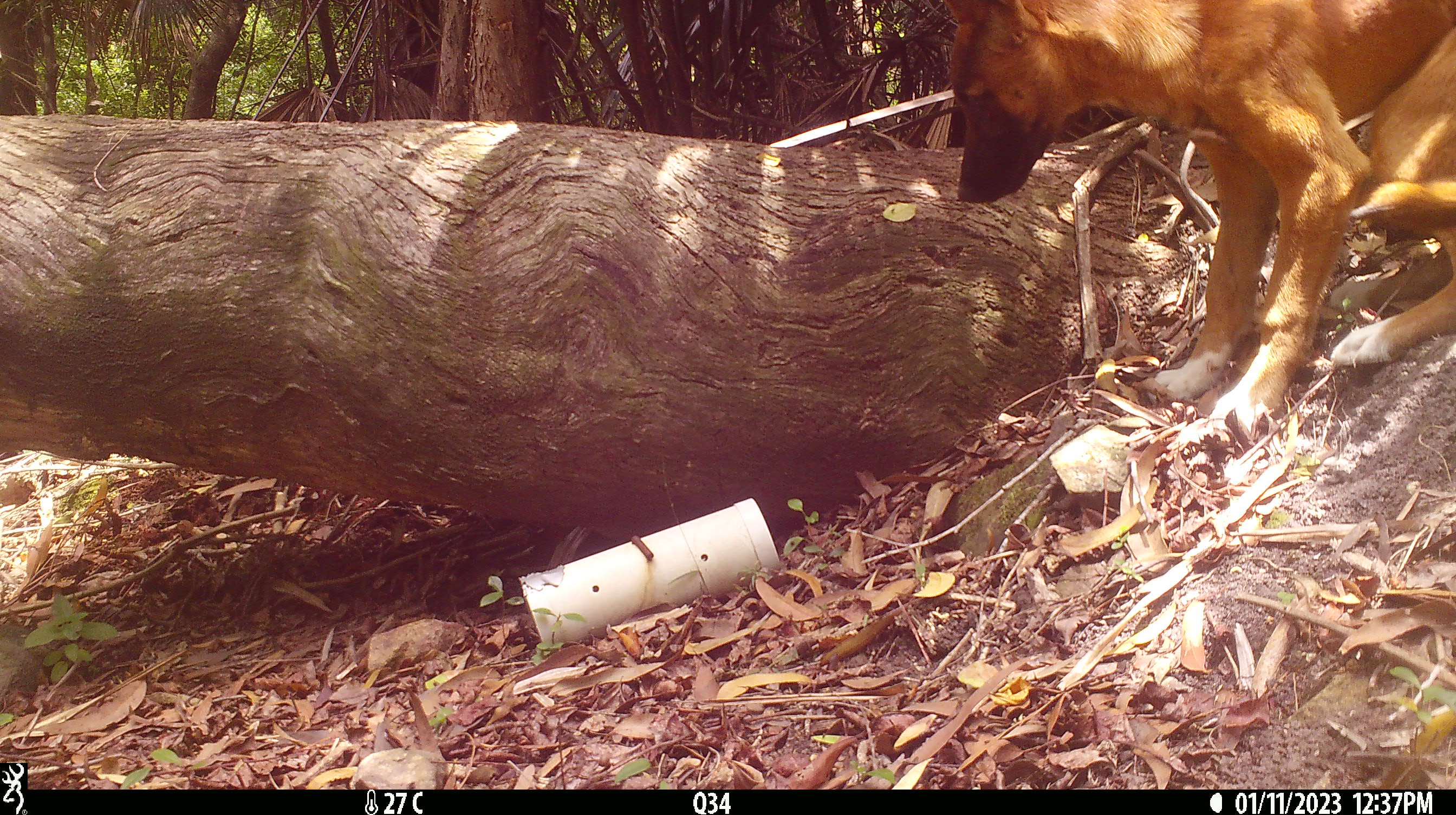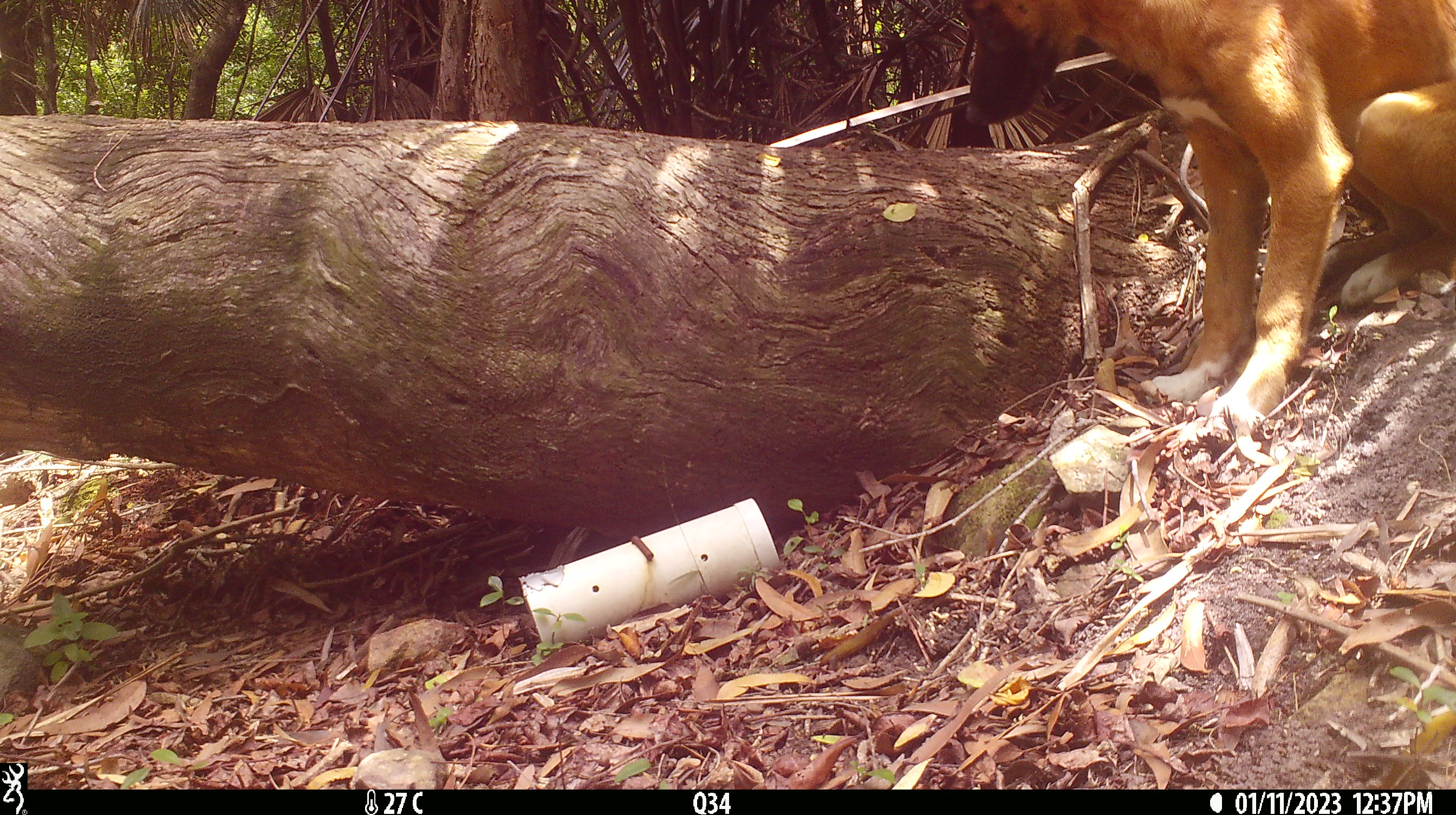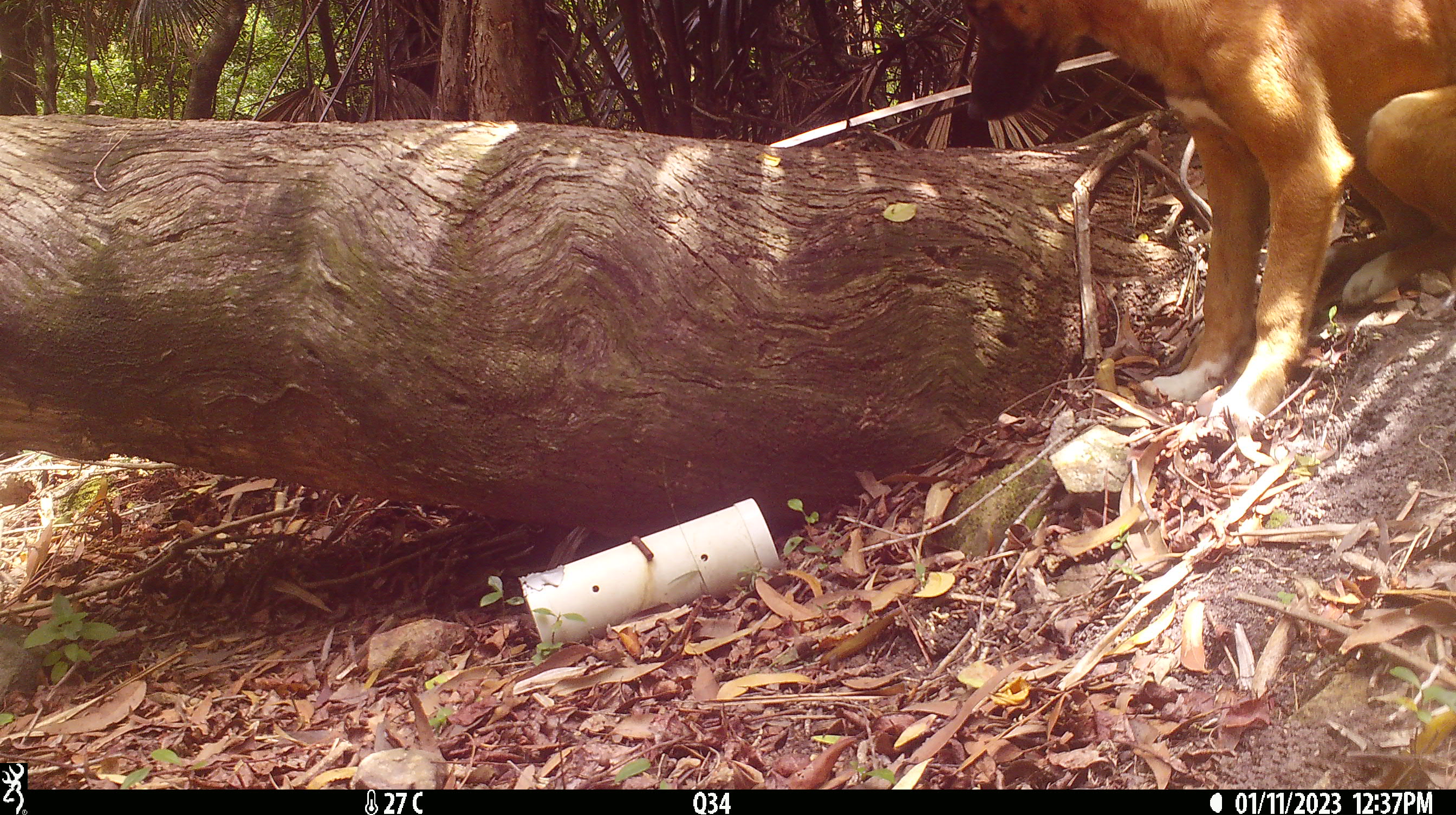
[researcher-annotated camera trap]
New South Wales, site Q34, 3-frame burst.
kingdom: Animalia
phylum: Chordata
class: Mammalia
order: Carnivora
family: Canidae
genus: Canis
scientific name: Canis familiaris dingo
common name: dingo